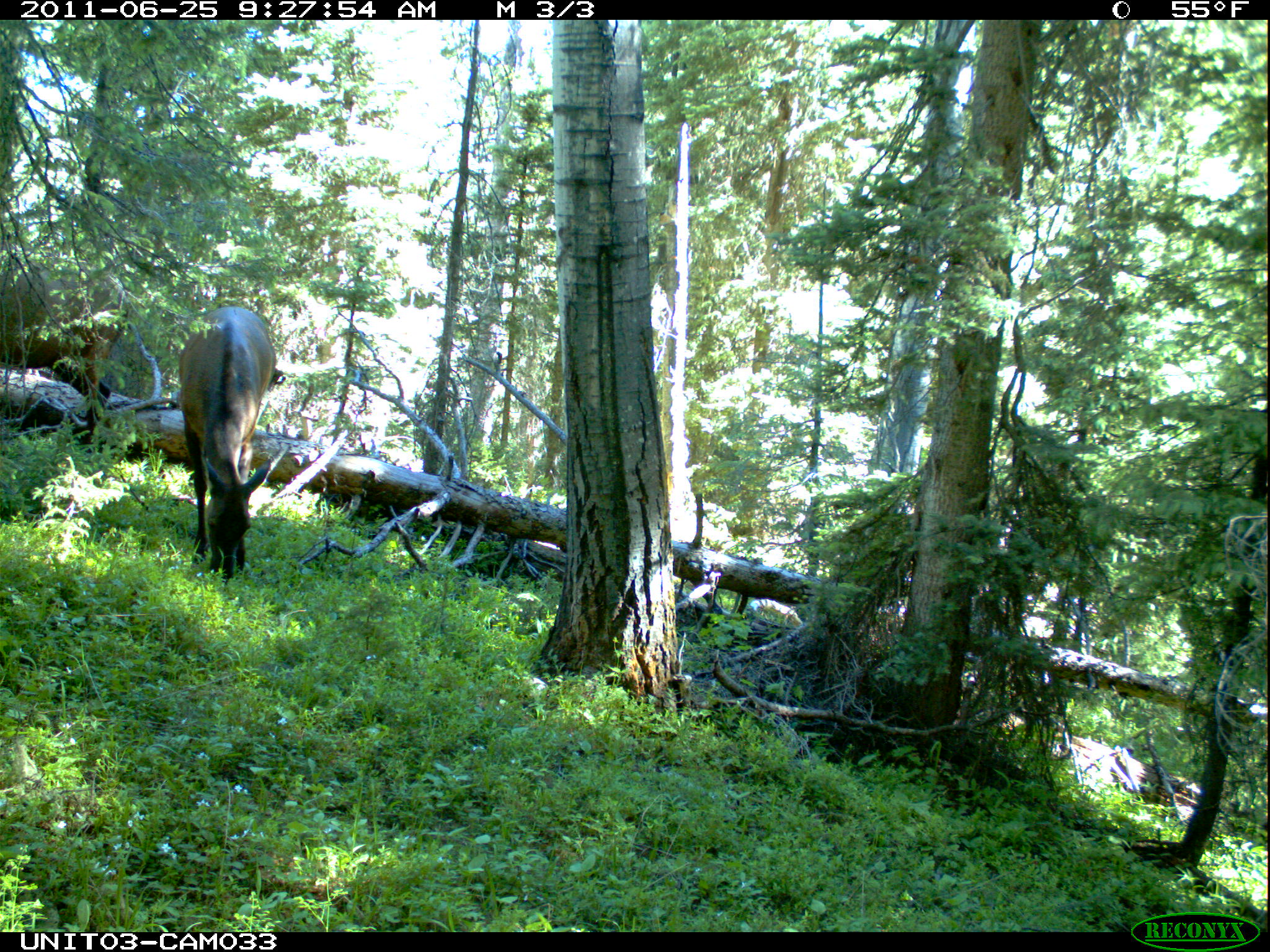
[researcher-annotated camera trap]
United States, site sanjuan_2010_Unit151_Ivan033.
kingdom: Animalia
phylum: Chordata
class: Mammalia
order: Artiodactyla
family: Cervidae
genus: Cervus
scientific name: Cervus elaphus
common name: red deer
Cervus elaphus (red deer).